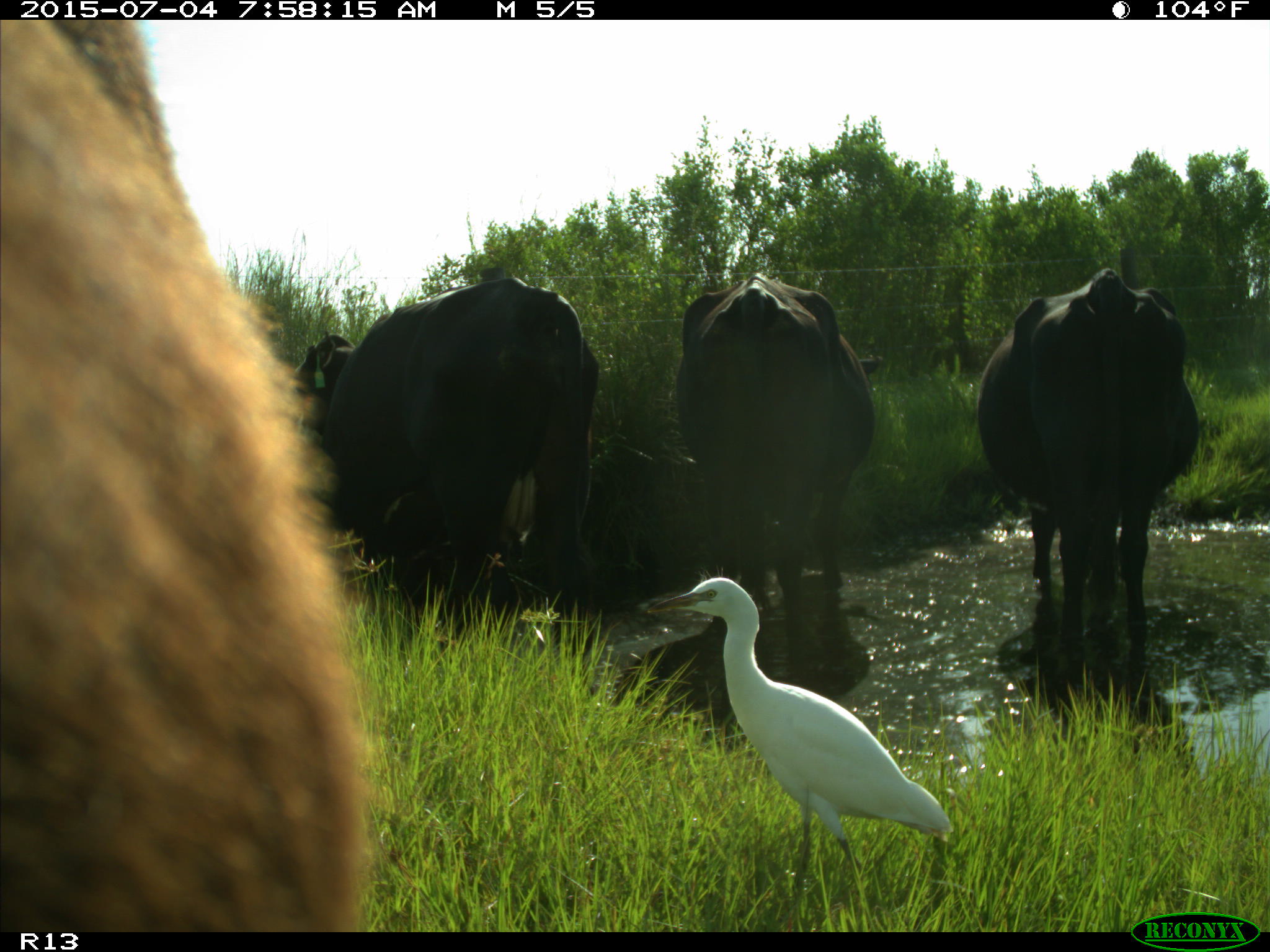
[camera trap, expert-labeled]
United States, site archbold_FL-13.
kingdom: Animalia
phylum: Chordata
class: Mammalia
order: Artiodactyla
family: Bovidae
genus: Bos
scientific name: Bos taurus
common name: domestic cow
Bos taurus (domestic cow).